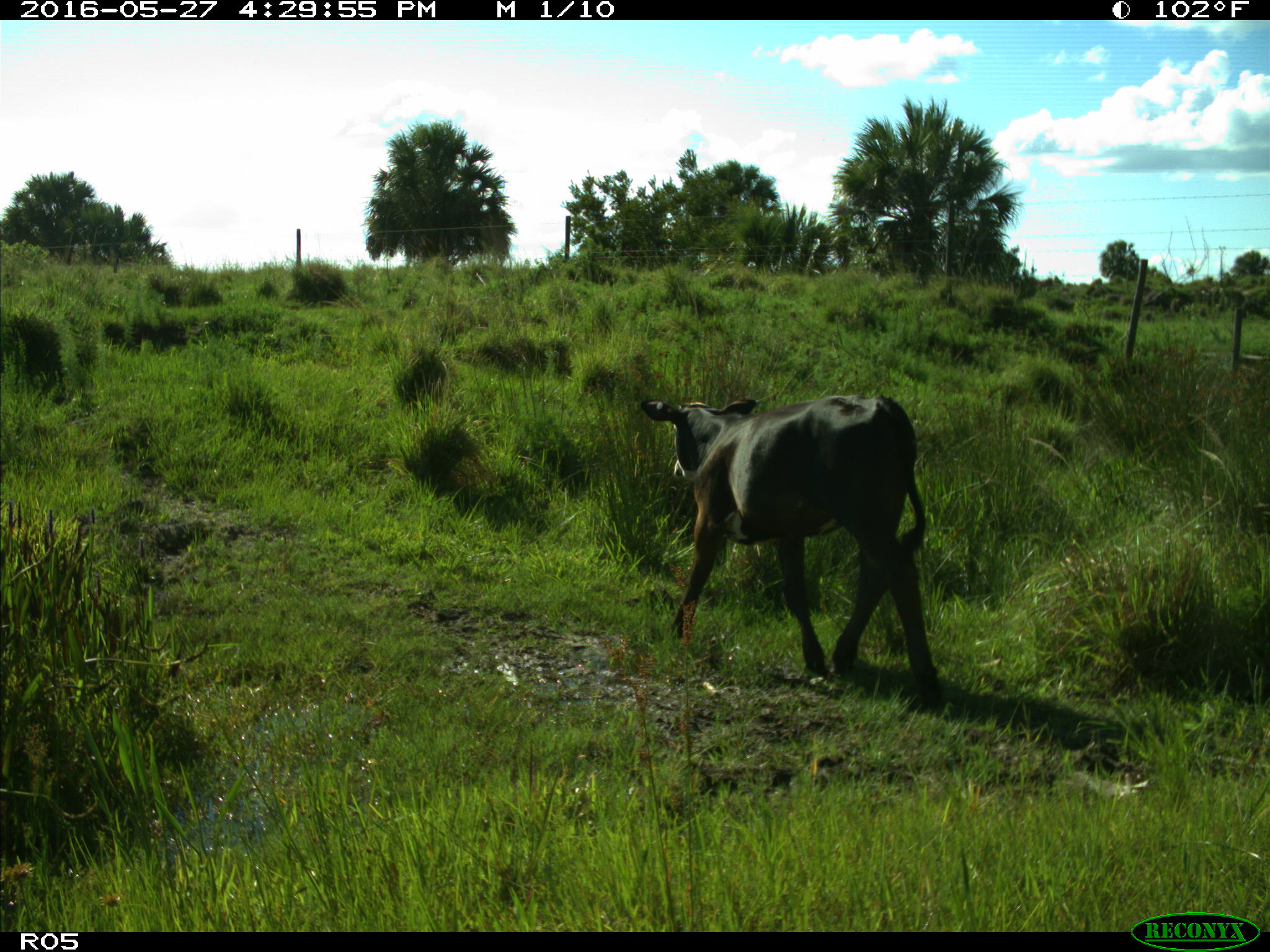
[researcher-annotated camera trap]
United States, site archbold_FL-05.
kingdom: Animalia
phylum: Chordata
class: Mammalia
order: Artiodactyla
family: Bovidae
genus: Bos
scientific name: Bos taurus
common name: domestic cow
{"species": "Bos taurus (domestic cow)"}